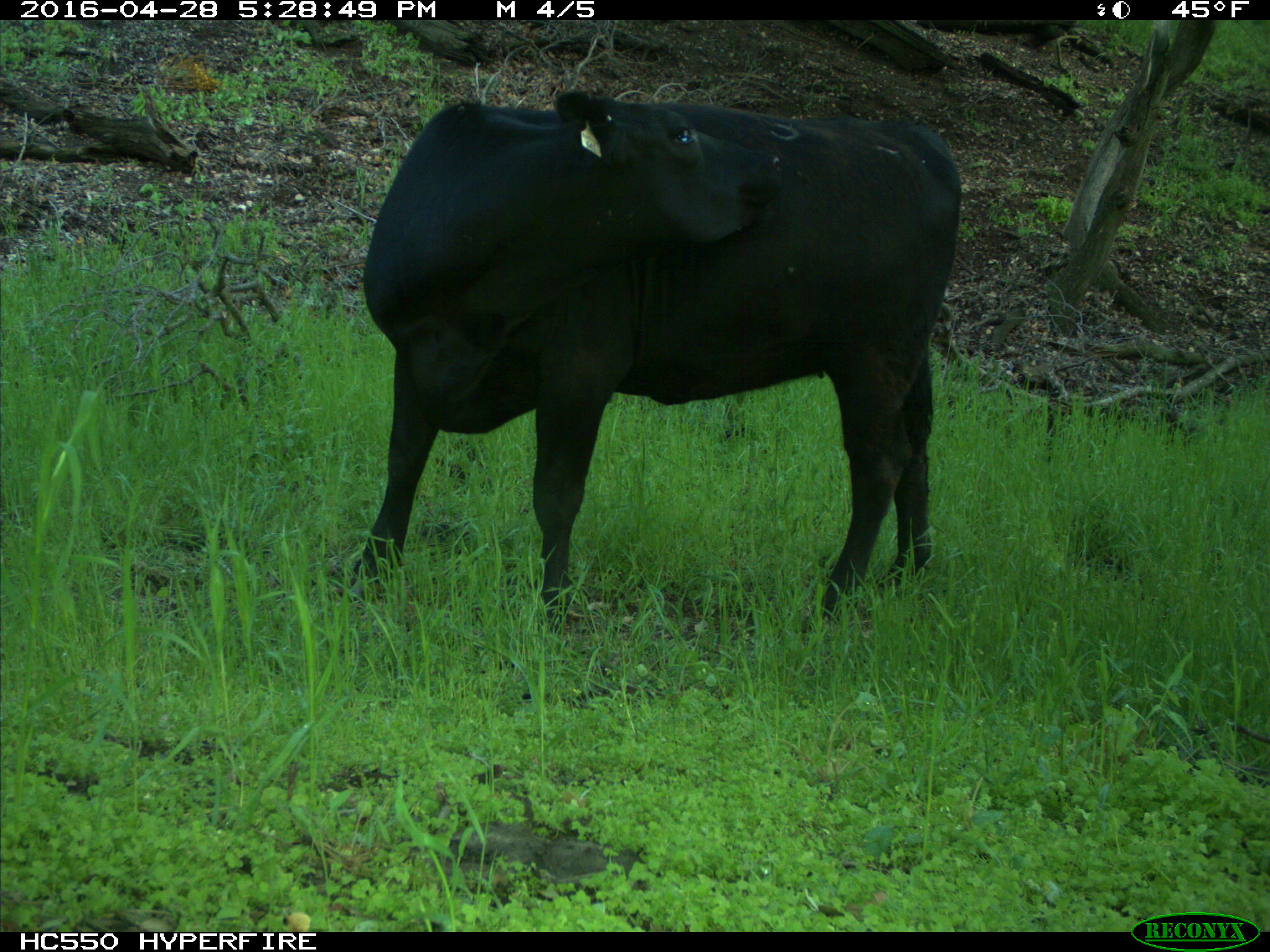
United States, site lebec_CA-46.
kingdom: Animalia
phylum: Chordata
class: Mammalia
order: Artiodactyla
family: Bovidae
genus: Bos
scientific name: Bos taurus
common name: domestic cow